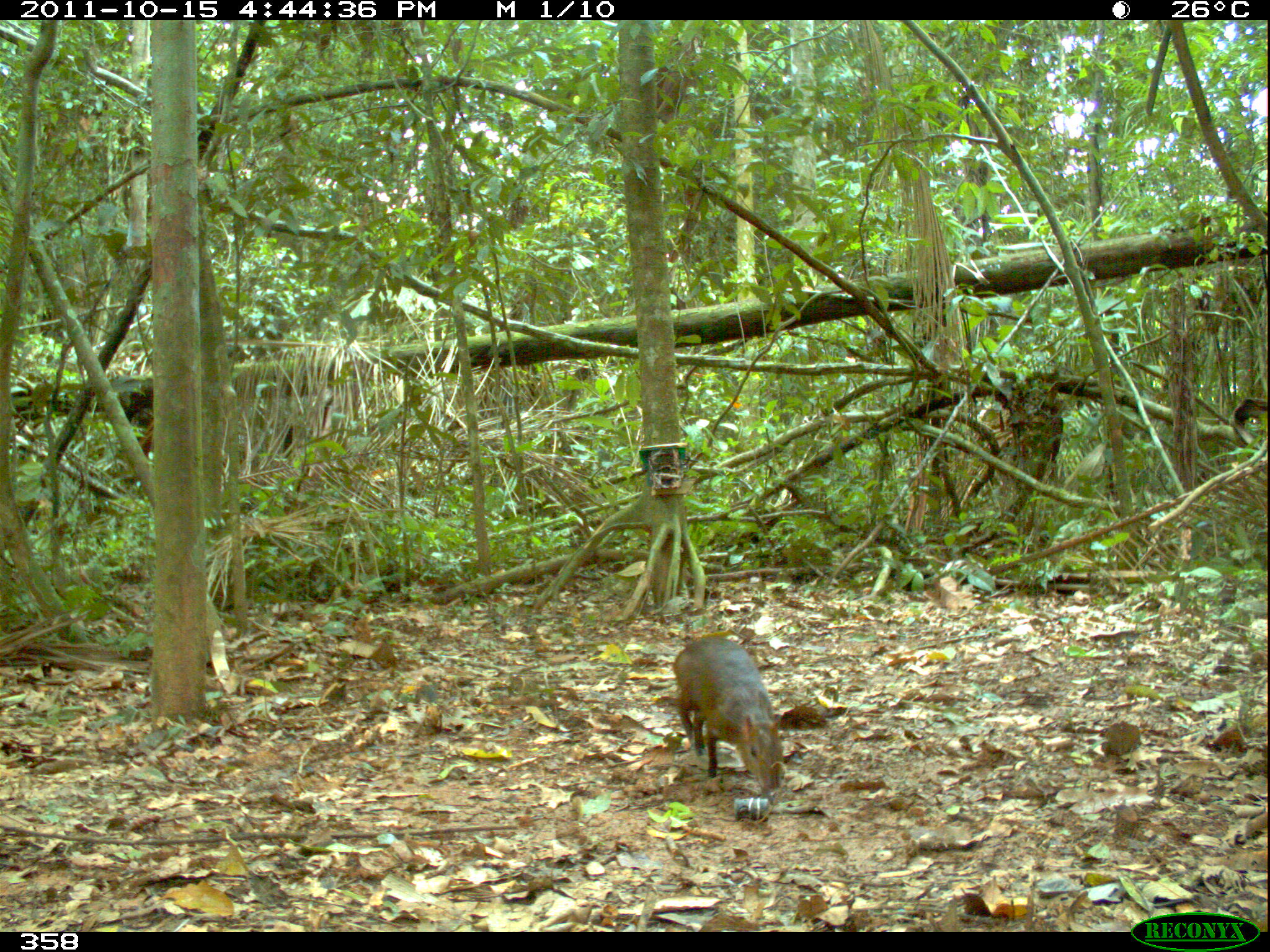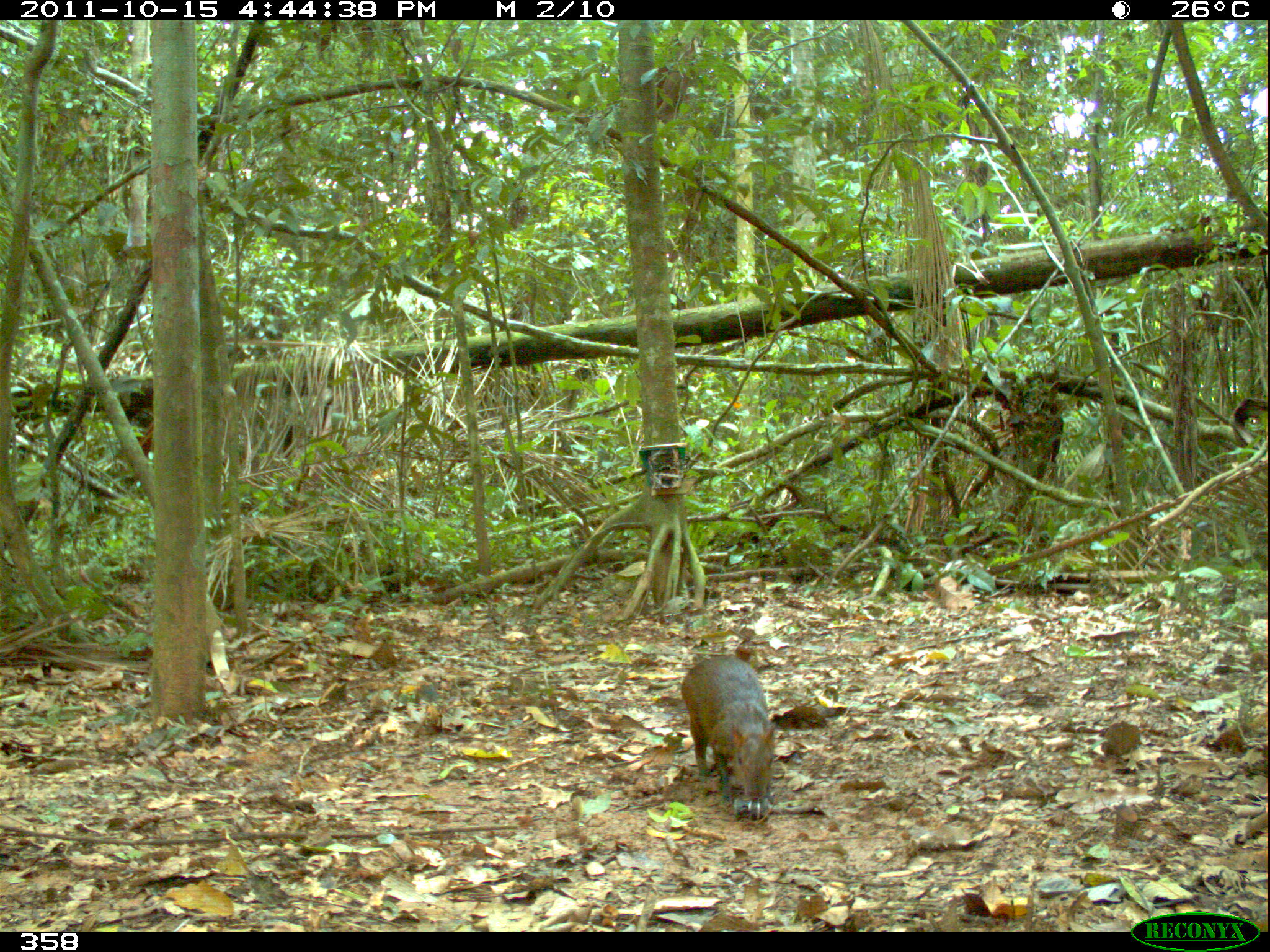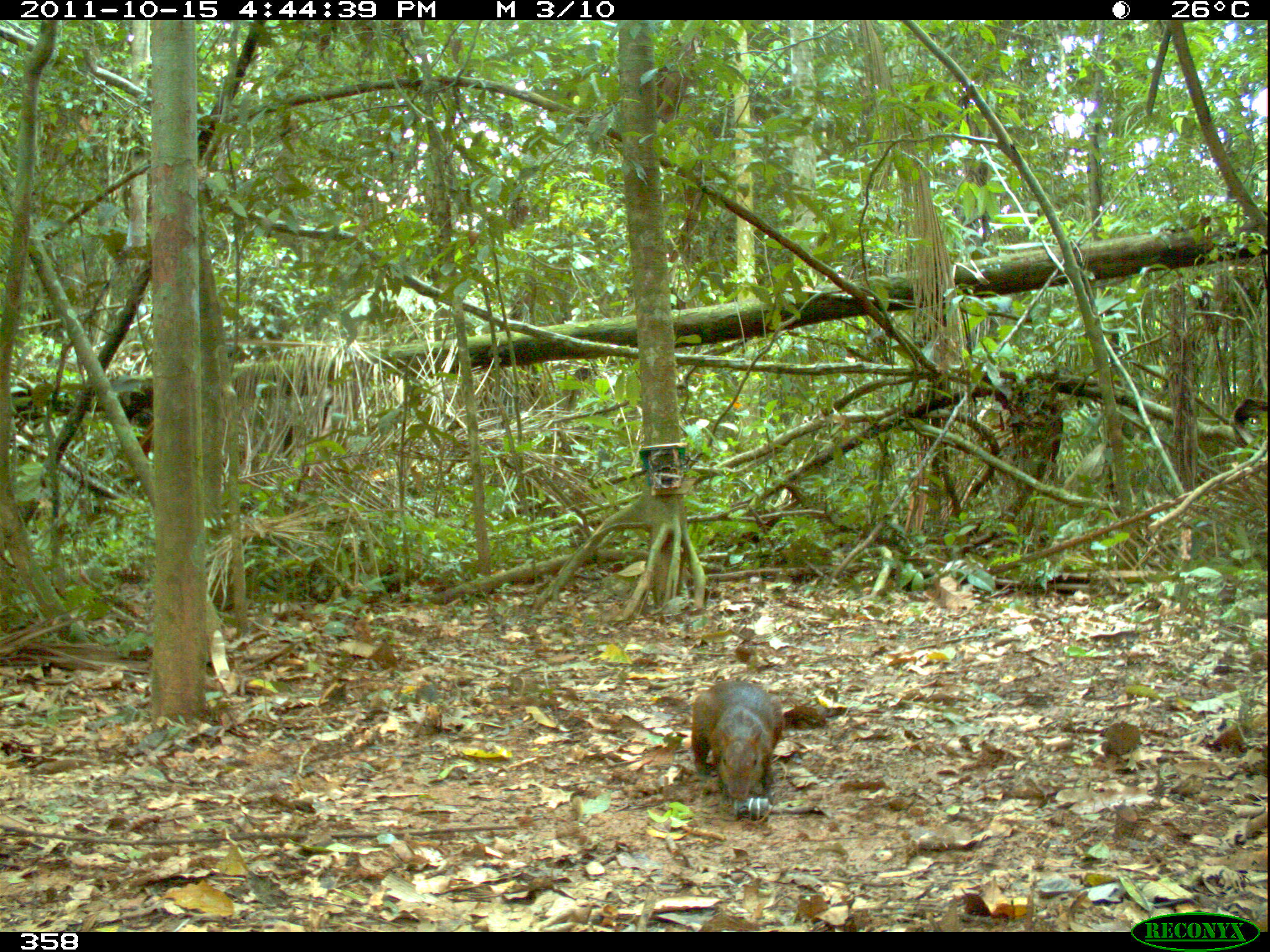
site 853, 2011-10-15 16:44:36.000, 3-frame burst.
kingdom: Animalia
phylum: Chordata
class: Mammalia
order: Rodentia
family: Dasyproctidae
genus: Dasyprocta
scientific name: Dasyprocta punctata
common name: central american agouti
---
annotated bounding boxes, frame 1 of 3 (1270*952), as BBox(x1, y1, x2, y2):
dasyprocta punctata: BBox(672, 635, 785, 806)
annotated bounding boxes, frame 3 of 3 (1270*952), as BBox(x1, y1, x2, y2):
dasyprocta punctata: BBox(689, 676, 784, 802)